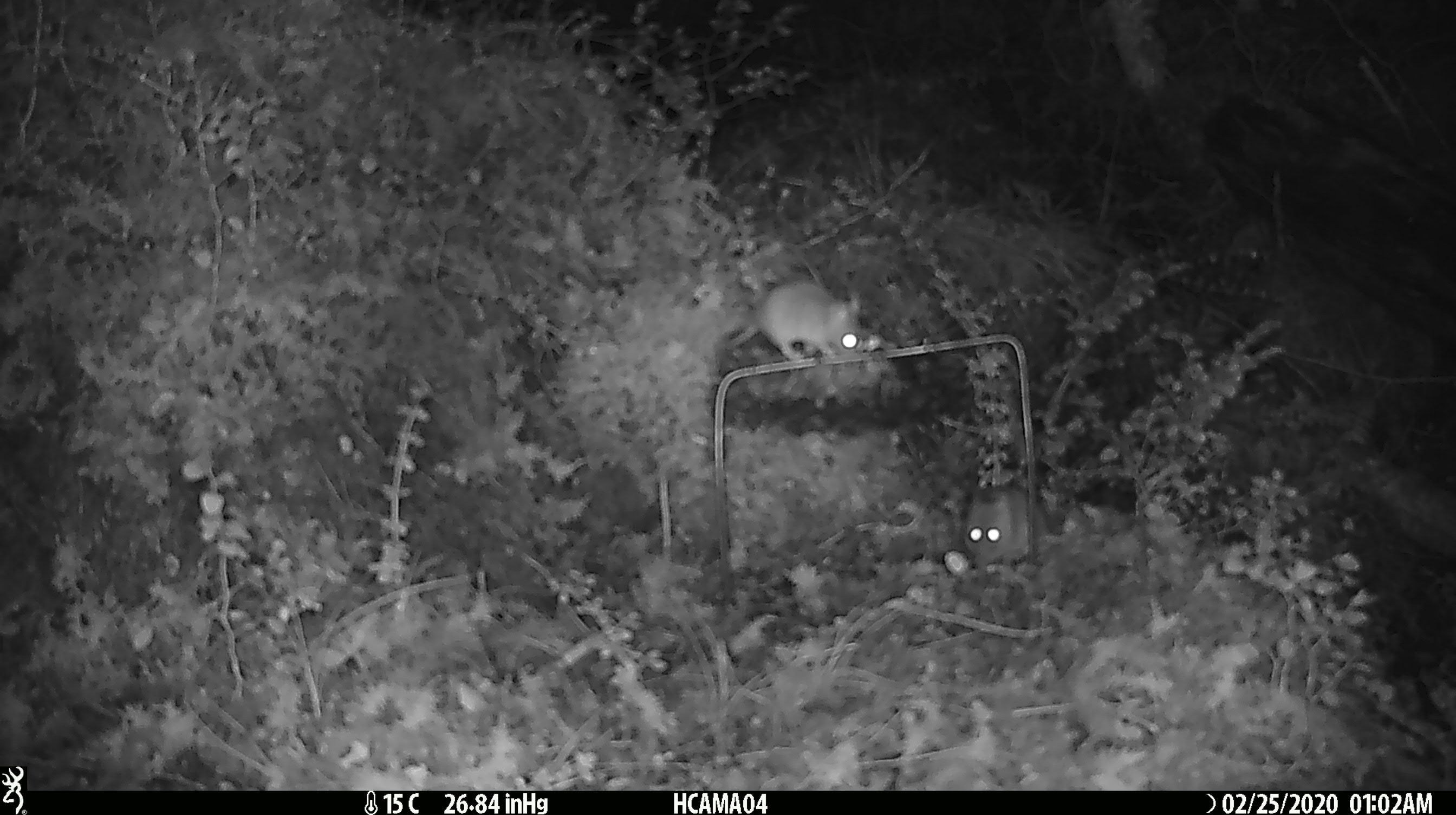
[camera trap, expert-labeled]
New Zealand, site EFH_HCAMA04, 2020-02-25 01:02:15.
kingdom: Animalia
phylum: Chordata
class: Mammalia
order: Rodentia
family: Muridae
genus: Mus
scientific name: Mus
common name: mouse